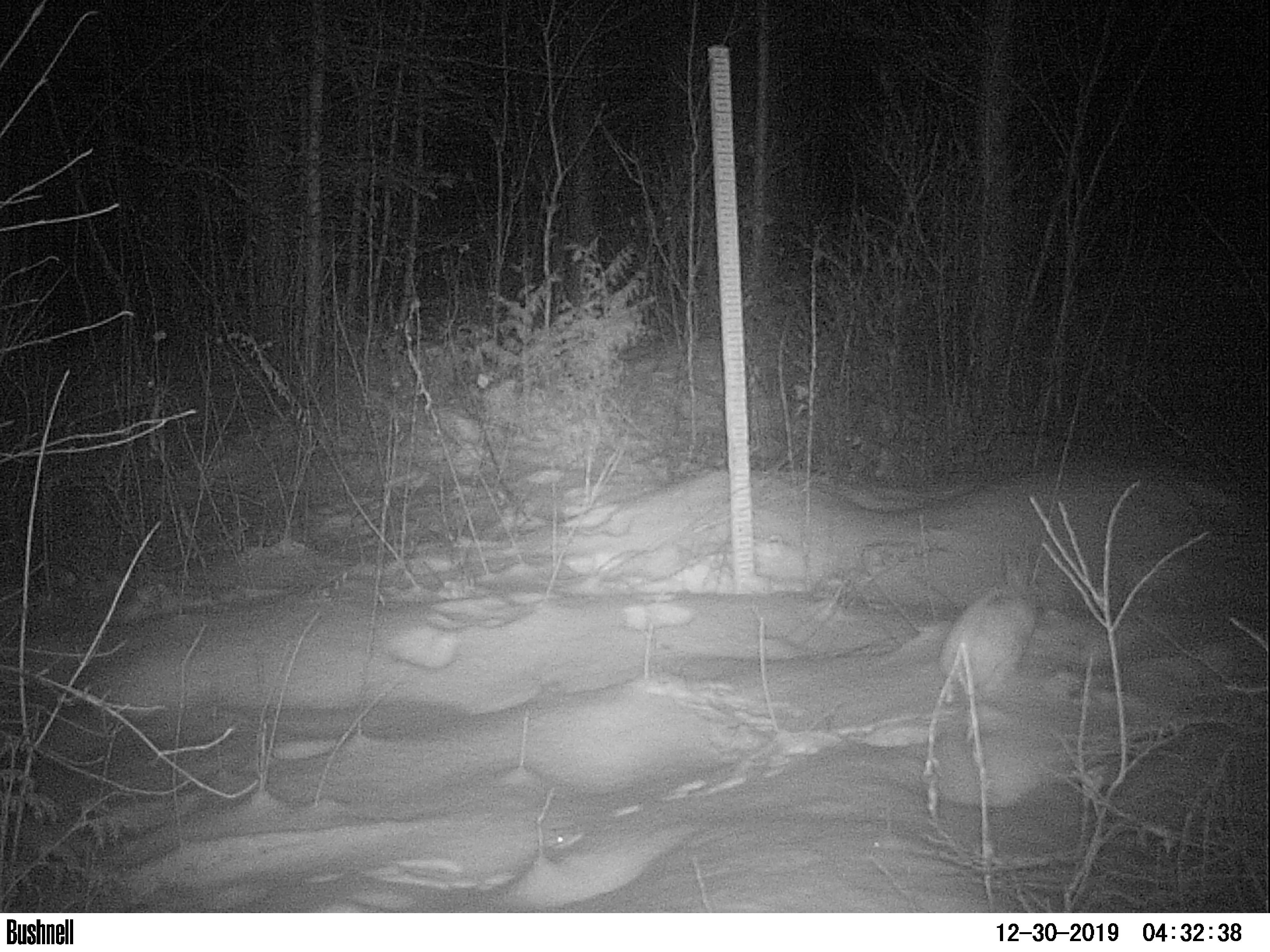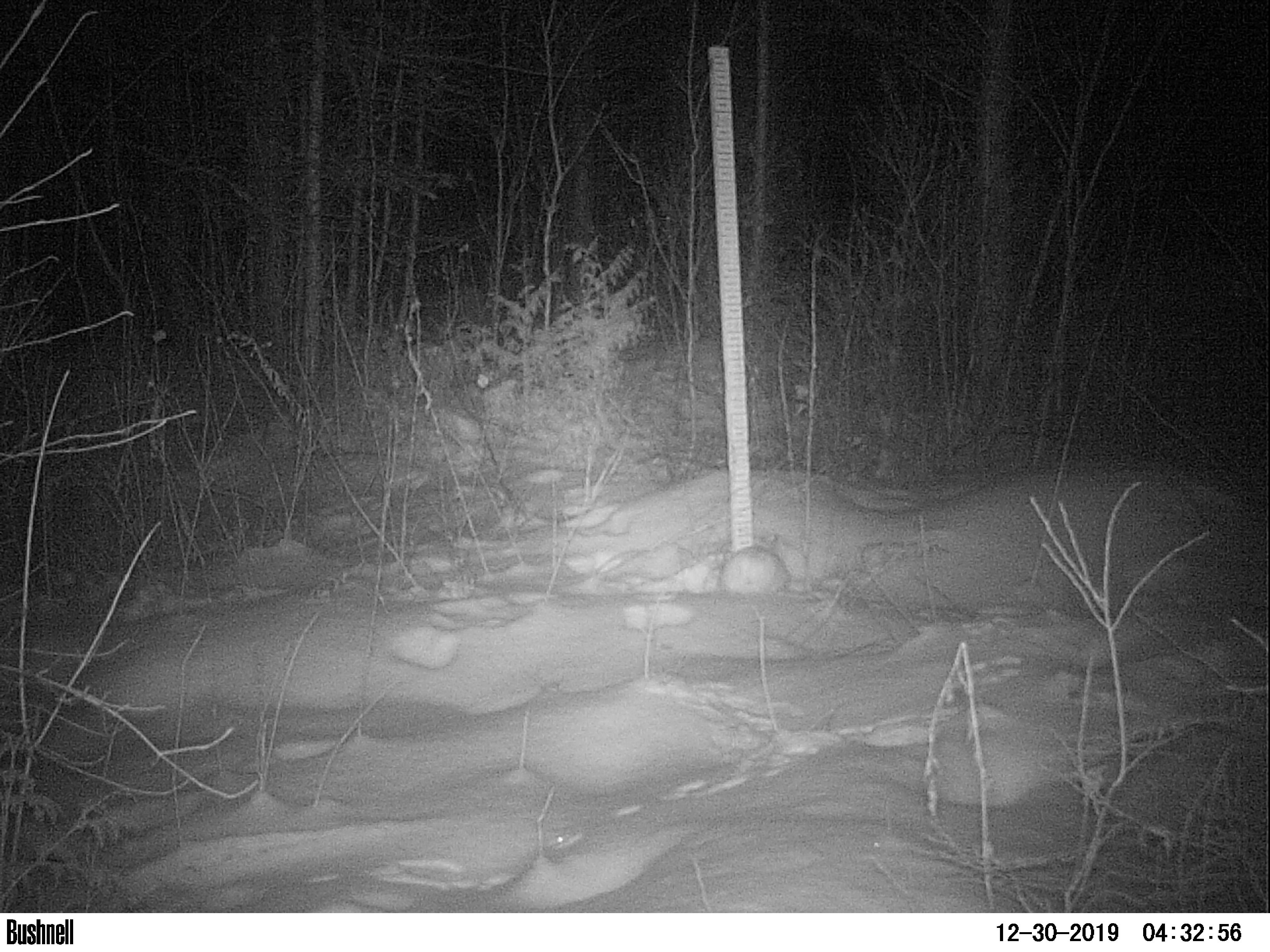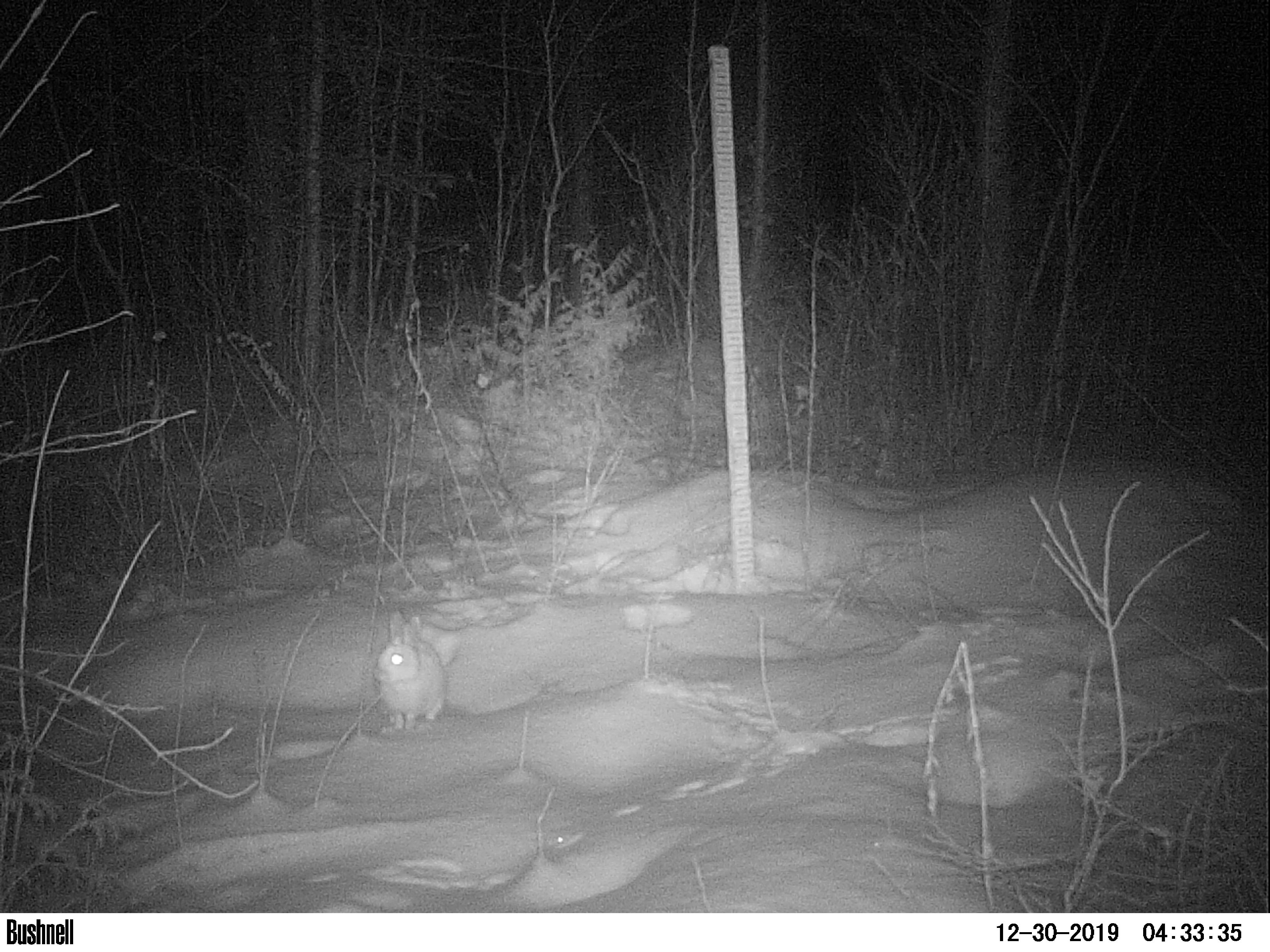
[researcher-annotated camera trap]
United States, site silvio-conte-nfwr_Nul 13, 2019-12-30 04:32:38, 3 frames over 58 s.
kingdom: Animalia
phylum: Chordata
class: Mammalia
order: Lagomorpha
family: Leporidae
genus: Lepus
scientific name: Lepus americanus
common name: snowshoe hare